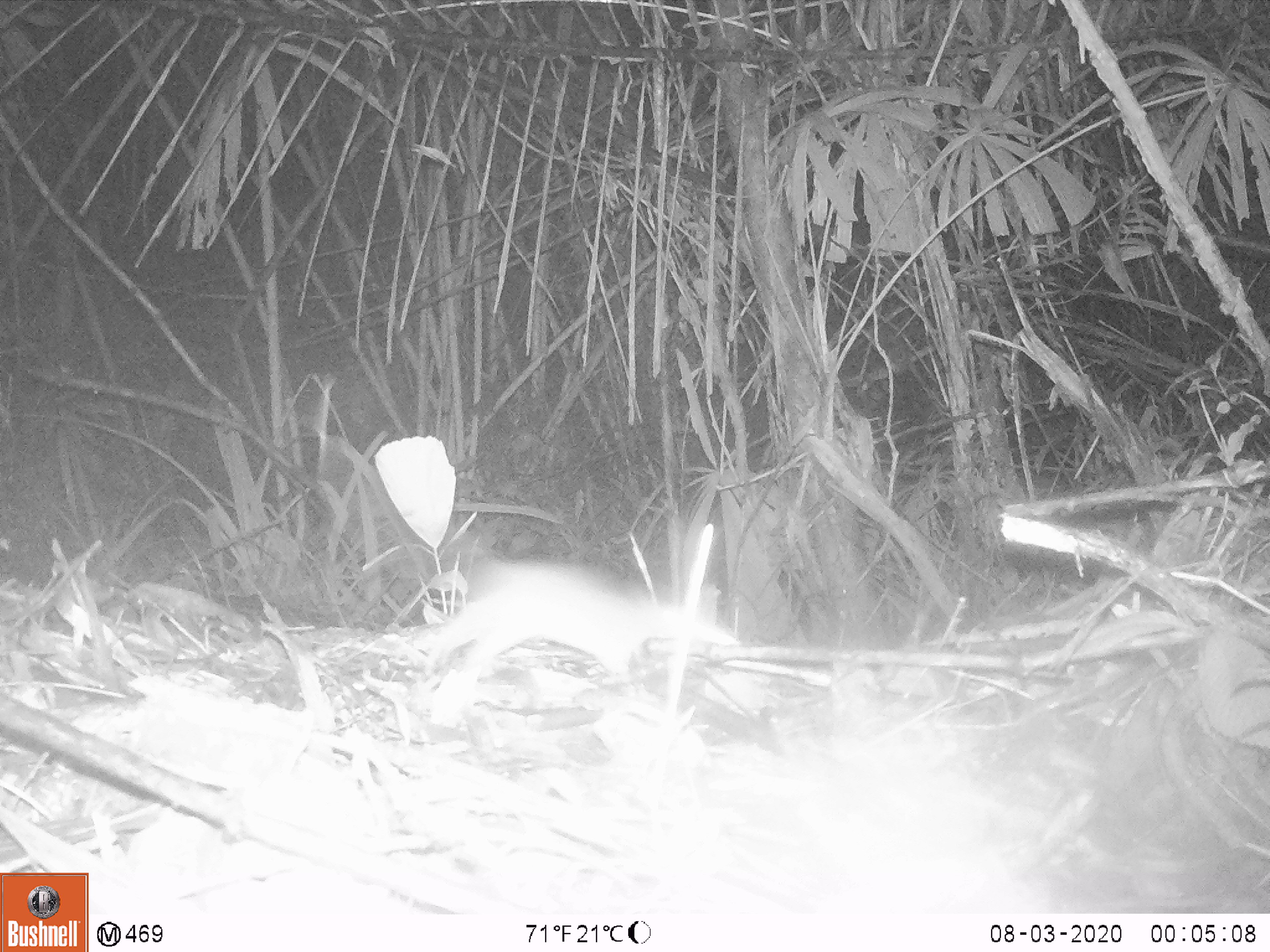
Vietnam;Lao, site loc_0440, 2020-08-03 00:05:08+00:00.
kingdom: Animalia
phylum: Chordata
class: Mammalia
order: Rodentia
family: Muridae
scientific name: Muridae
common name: old-world mice and rats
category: unidentified murid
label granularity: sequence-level